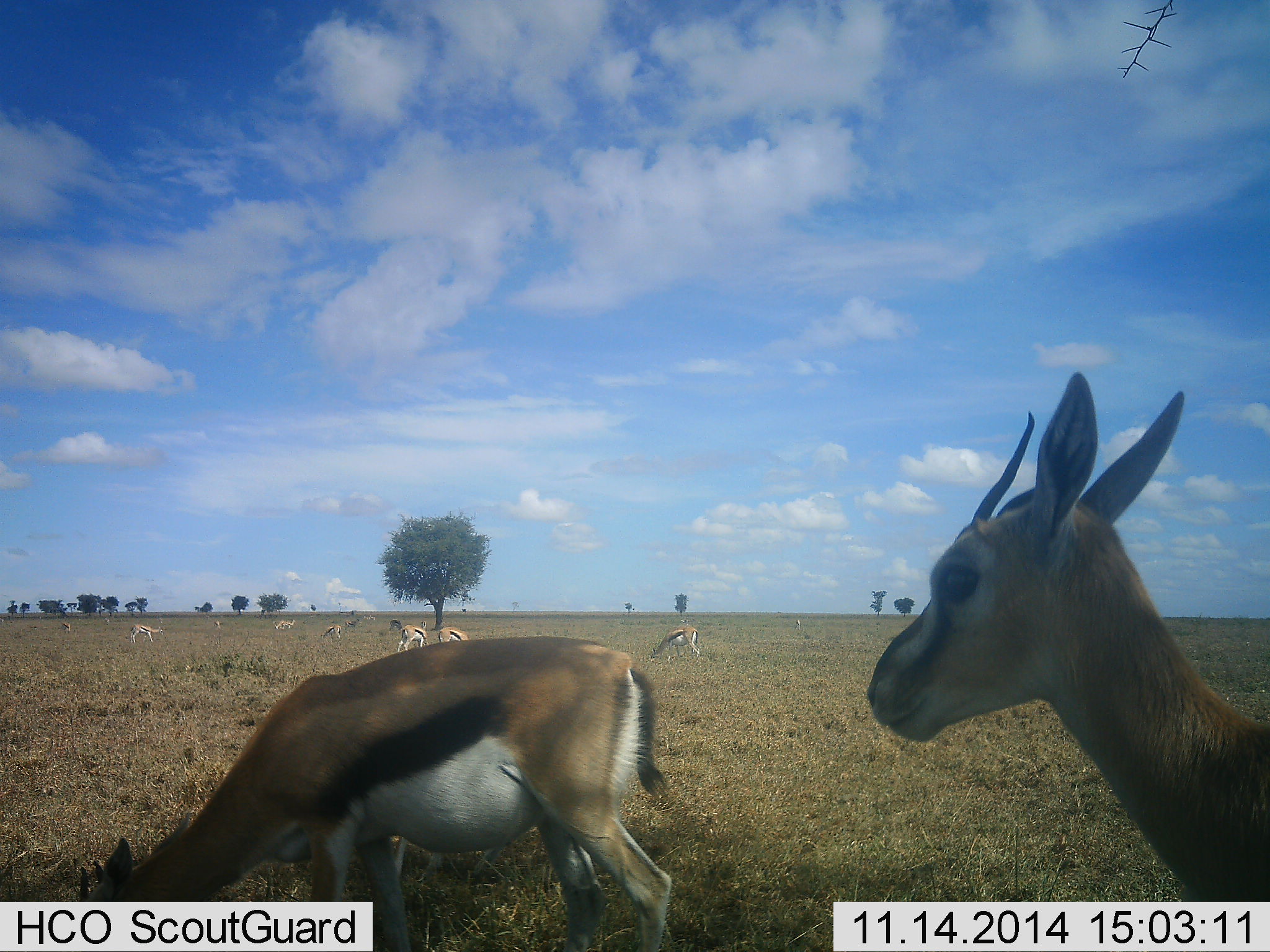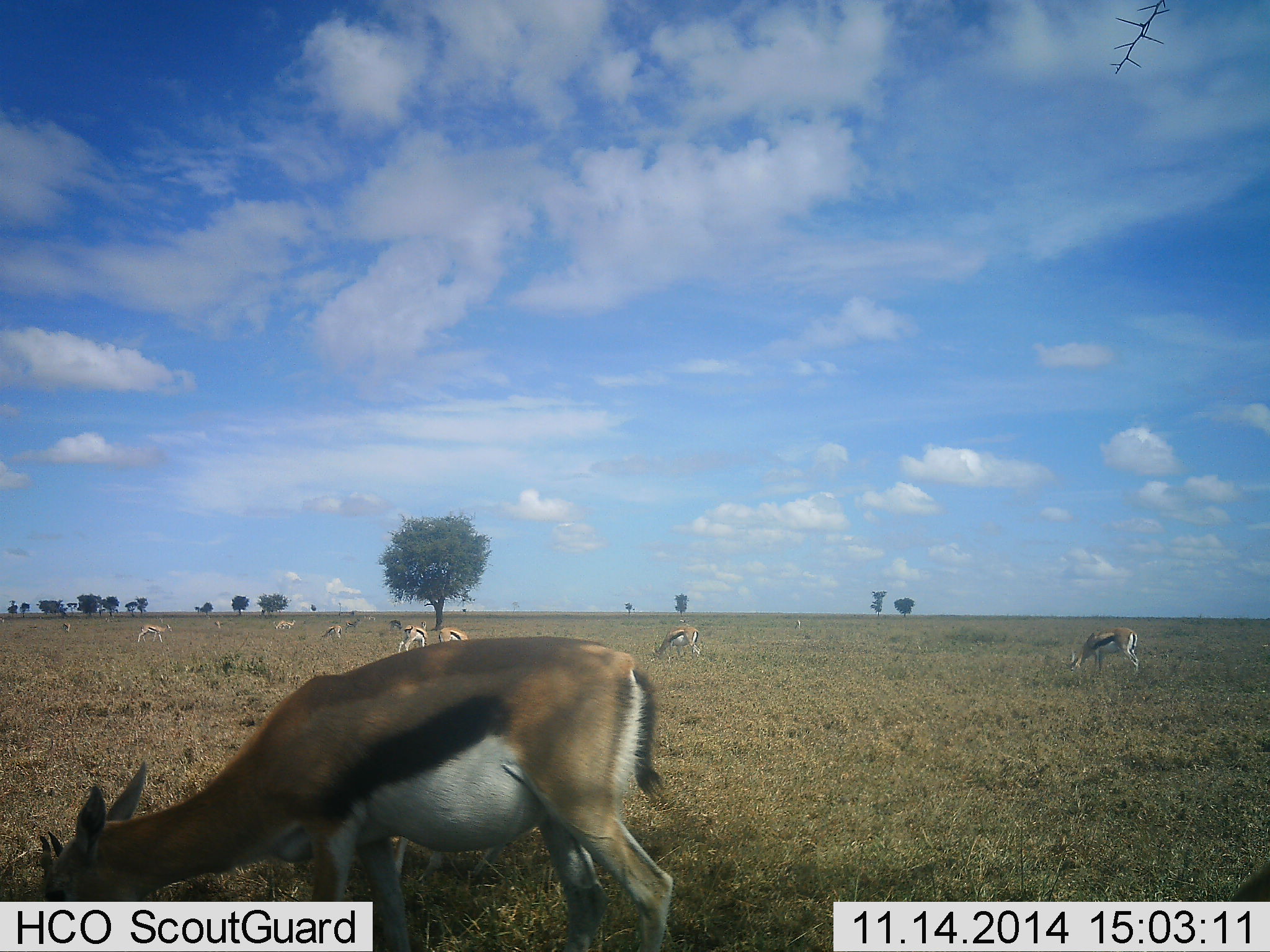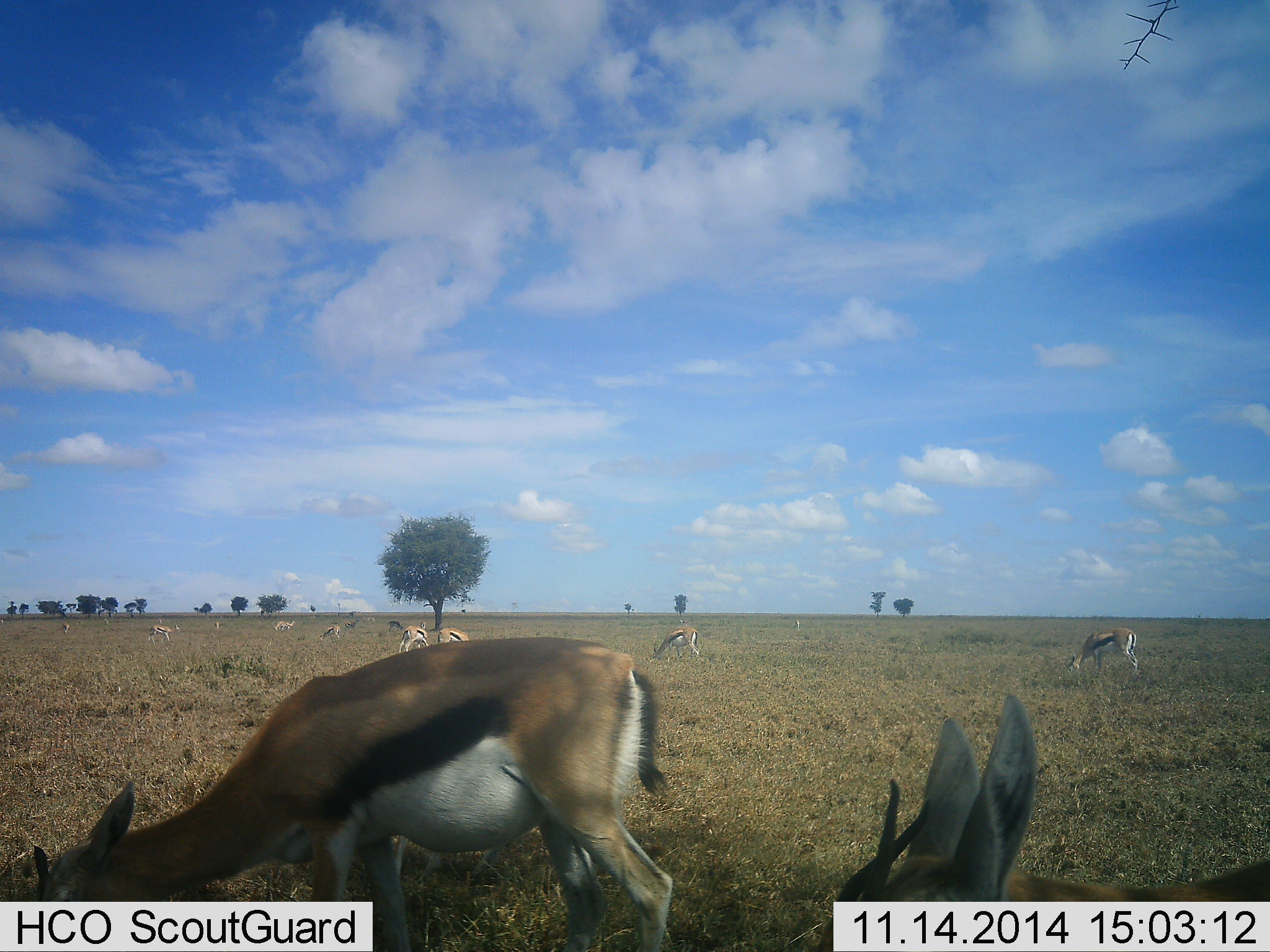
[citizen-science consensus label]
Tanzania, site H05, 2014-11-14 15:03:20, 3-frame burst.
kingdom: Animalia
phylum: Chordata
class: Mammalia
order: Artiodactyla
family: Bovidae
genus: Eudorcas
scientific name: Eudorcas thomsonii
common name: thomson's gazelle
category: gazellethomsons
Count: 11-50.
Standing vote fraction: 50%.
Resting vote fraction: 0%.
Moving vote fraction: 40%.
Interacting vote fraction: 0%.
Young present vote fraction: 0%.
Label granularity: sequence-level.